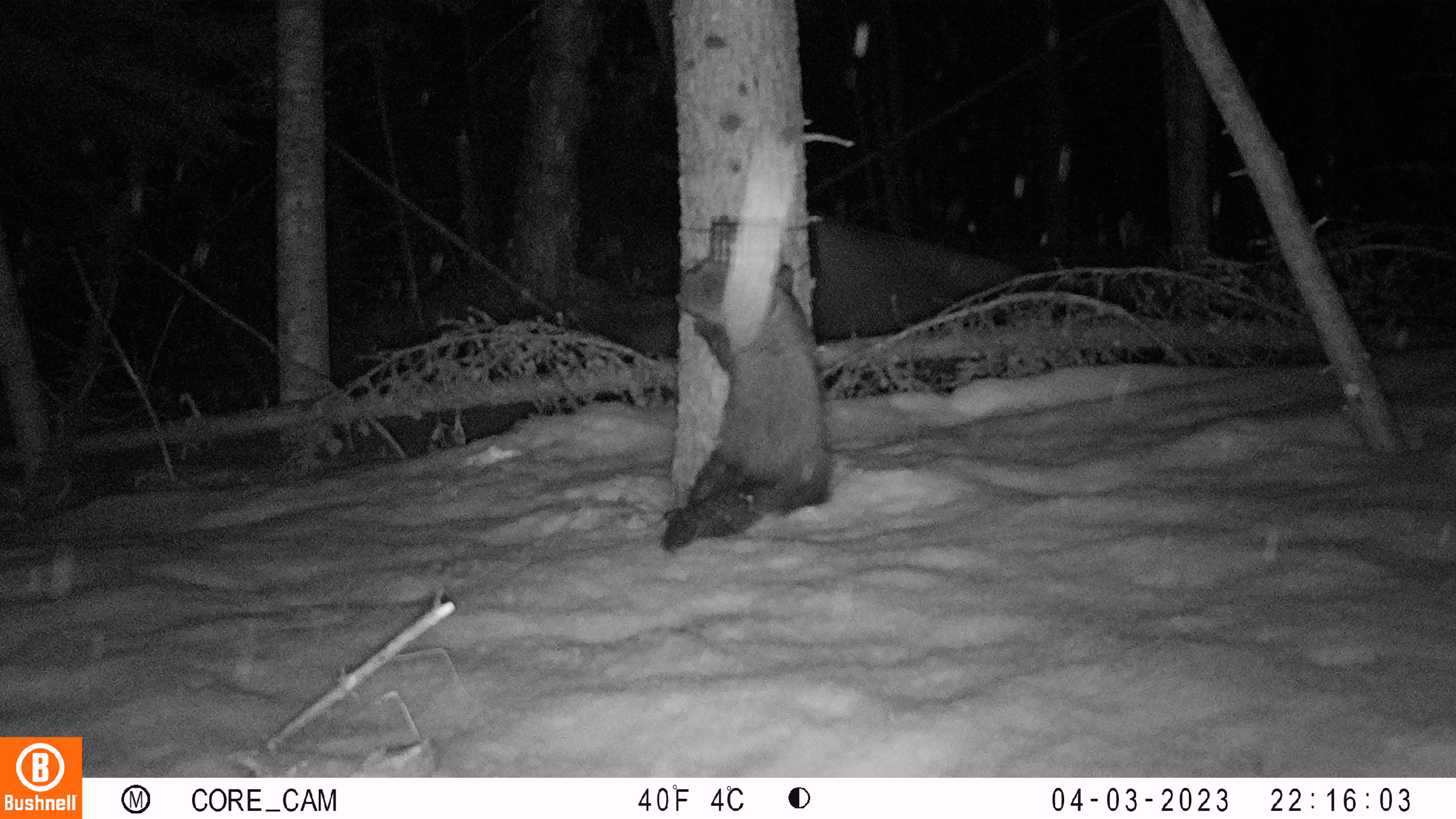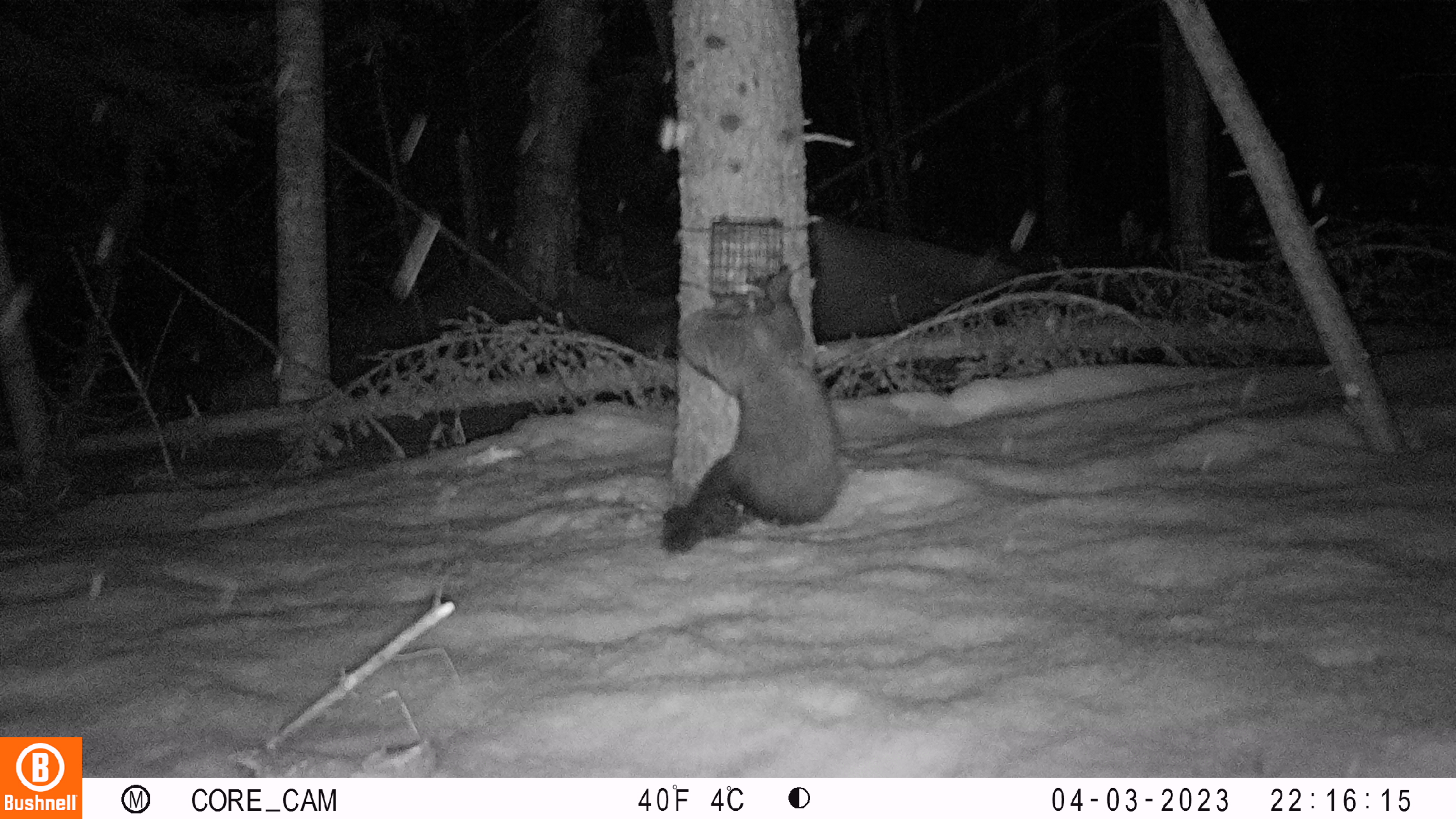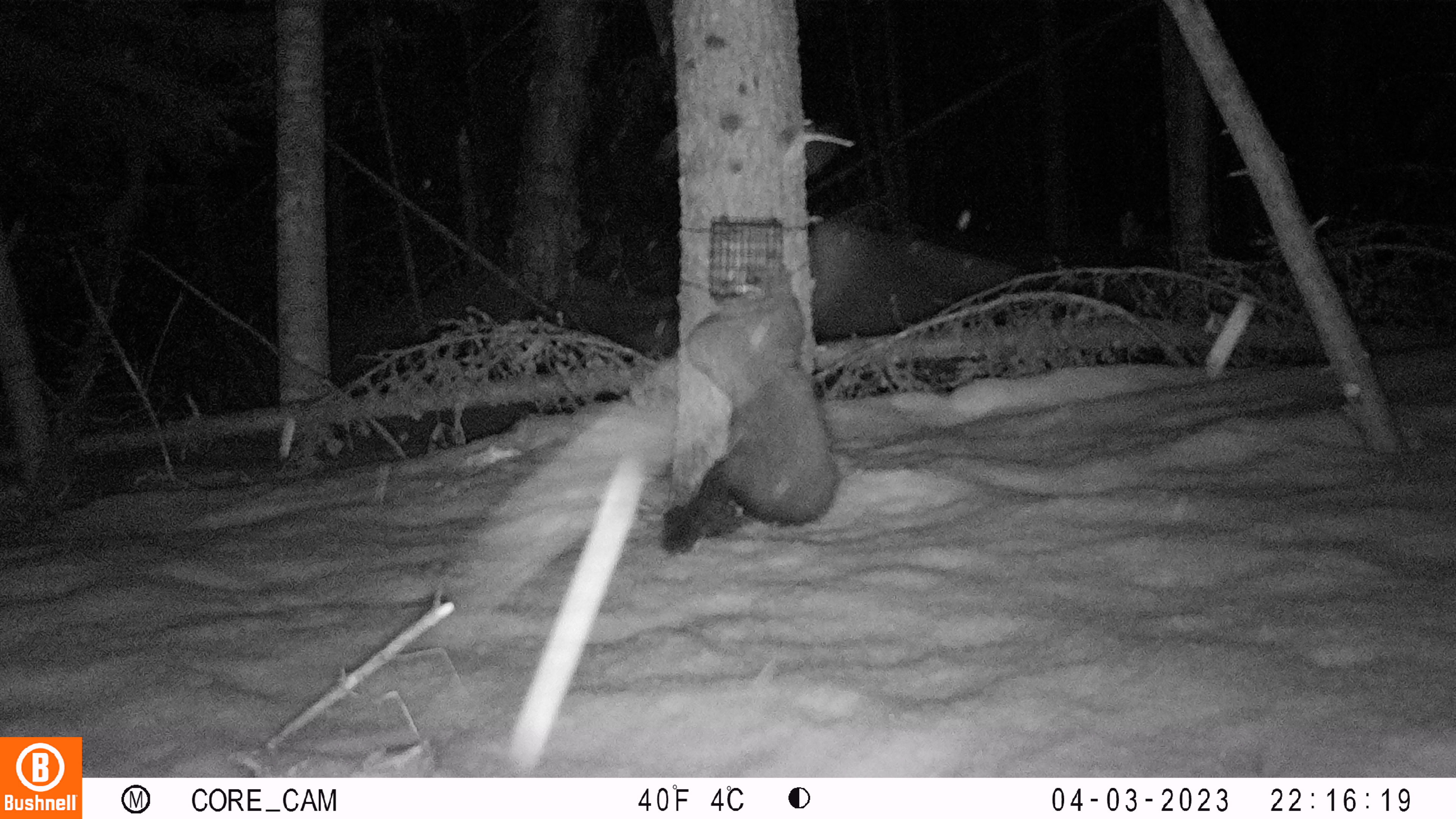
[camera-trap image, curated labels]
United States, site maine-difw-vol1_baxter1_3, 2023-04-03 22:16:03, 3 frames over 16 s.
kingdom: Animalia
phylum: Chordata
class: Mammalia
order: Carnivora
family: Mustelidae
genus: Pekania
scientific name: Pekania pennanti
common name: fisher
Fisher (Pekania pennanti).